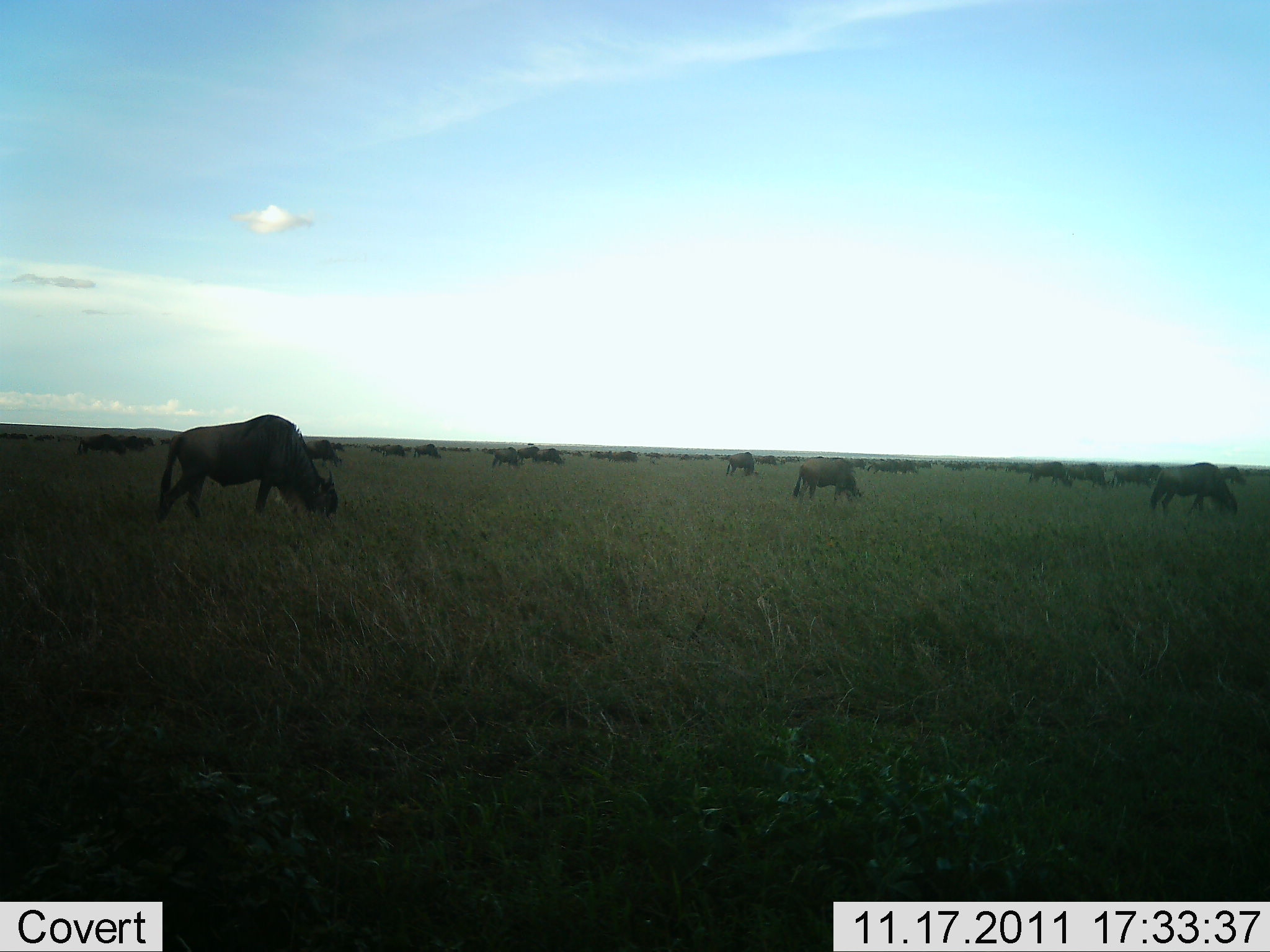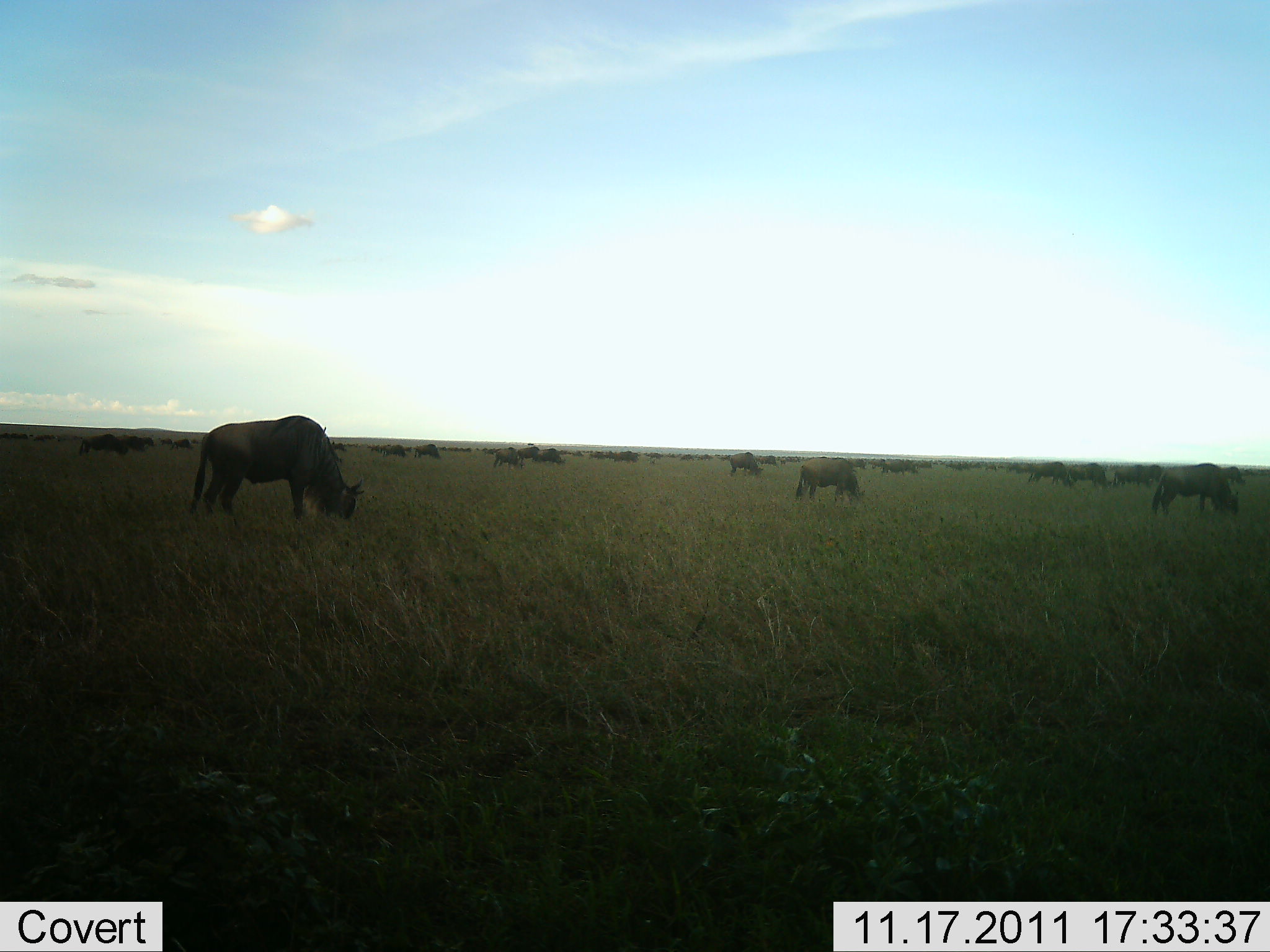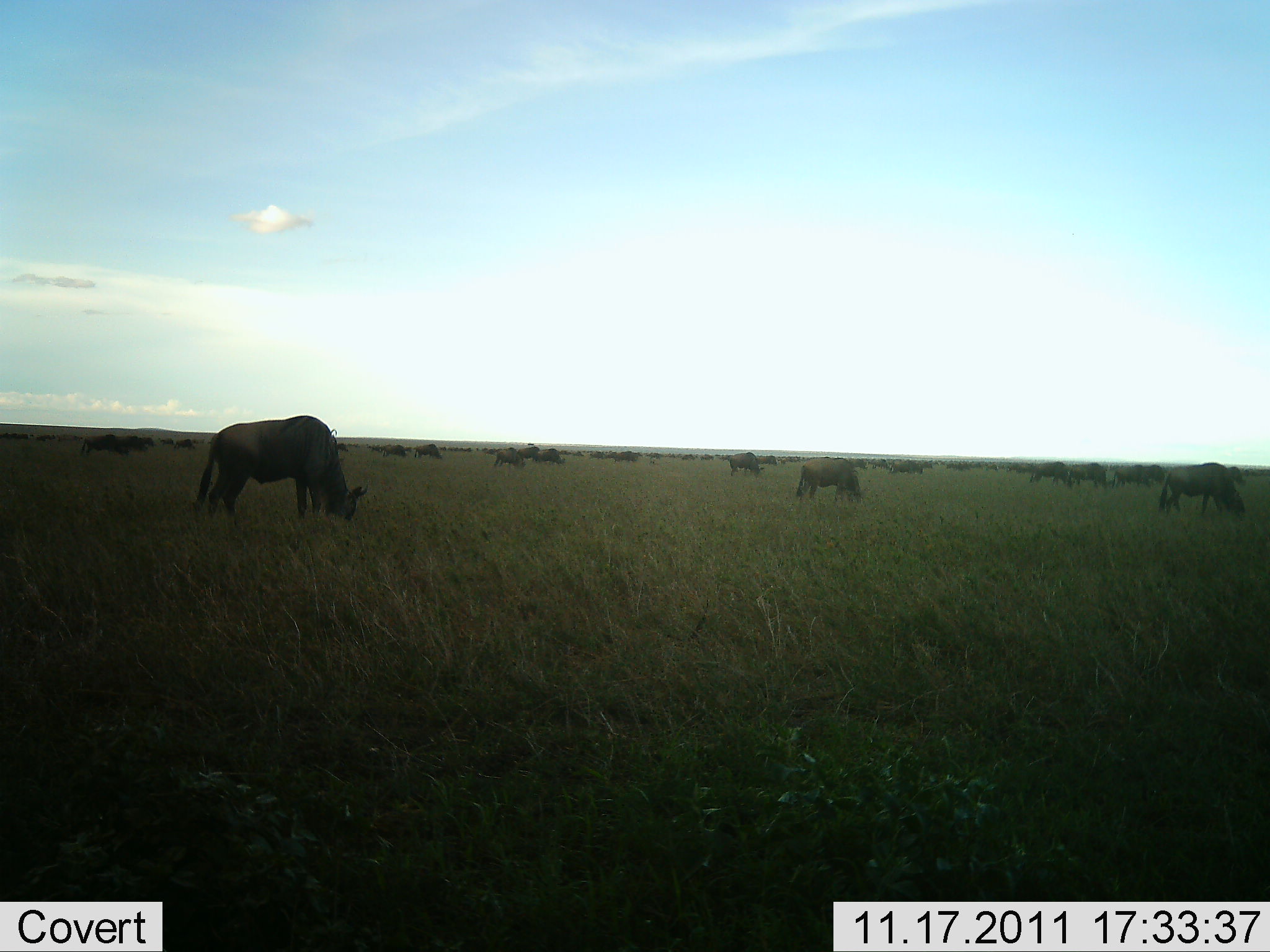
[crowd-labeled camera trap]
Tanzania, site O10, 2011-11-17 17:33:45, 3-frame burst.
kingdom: Animalia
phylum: Chordata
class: Mammalia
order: Artiodactyla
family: Bovidae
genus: Connochaetes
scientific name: Connochaetes taurinus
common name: blue wildebeest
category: wildebeest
Wildebeest (blue wildebeest) (Connochaetes taurinus), count 11-50. Behavior (volunteer vote fractions): standing 17%, resting 0%, moving 25%, interacting 0%. Young present (vote fraction): 0%. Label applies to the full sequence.